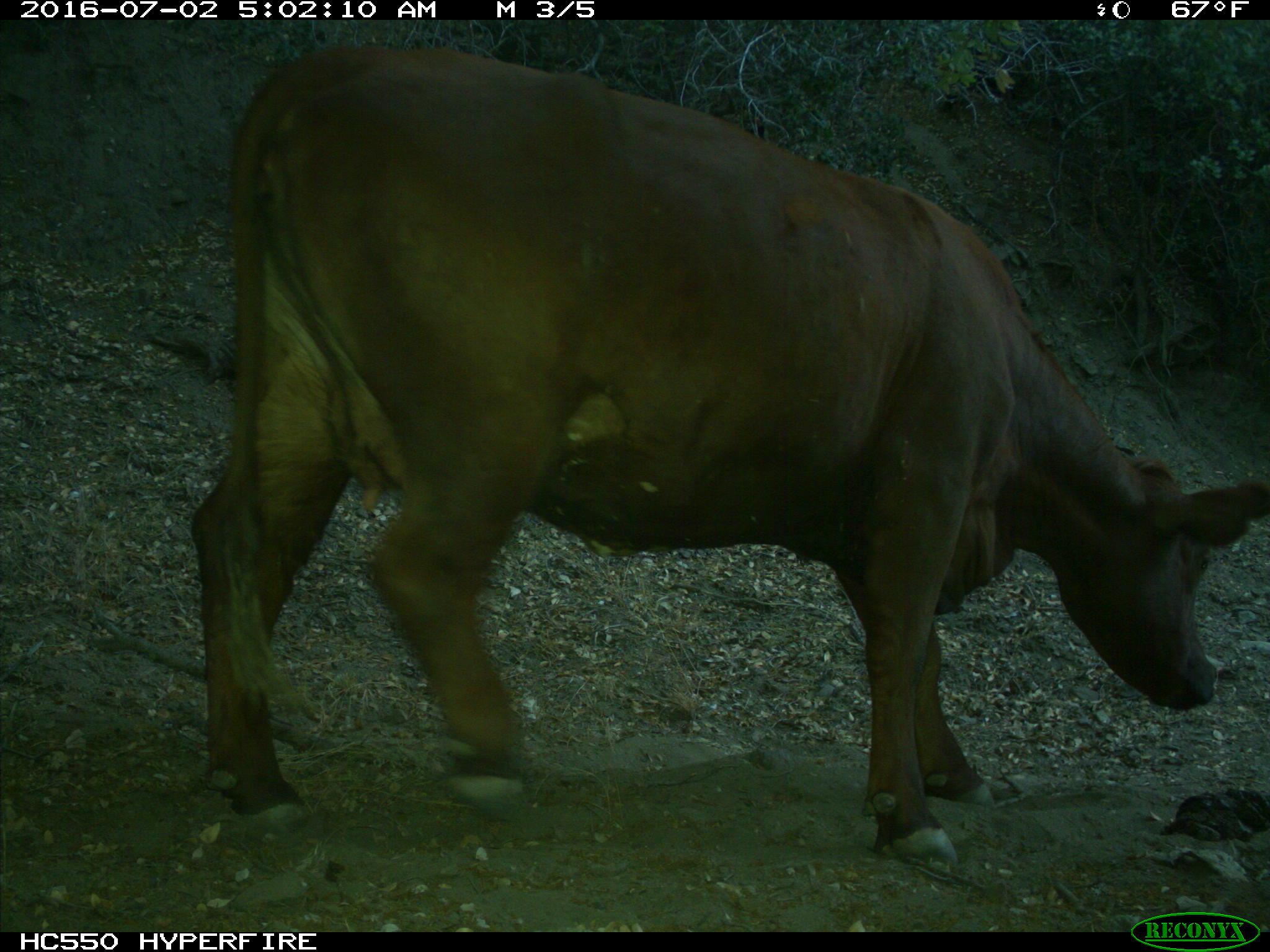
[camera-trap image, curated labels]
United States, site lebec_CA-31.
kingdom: Animalia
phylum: Chordata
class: Mammalia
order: Artiodactyla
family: Bovidae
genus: Bos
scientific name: Bos taurus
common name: domestic cow